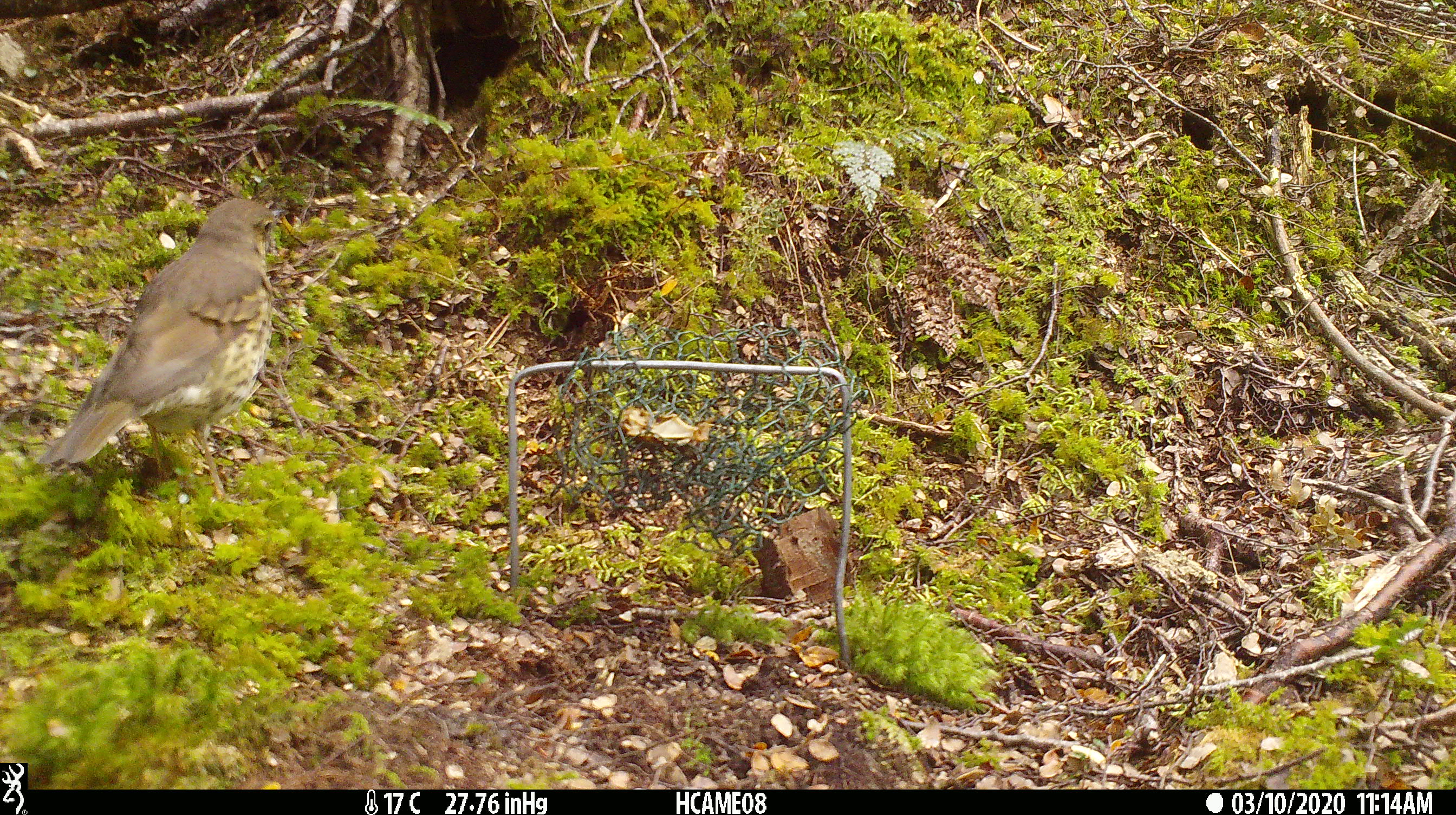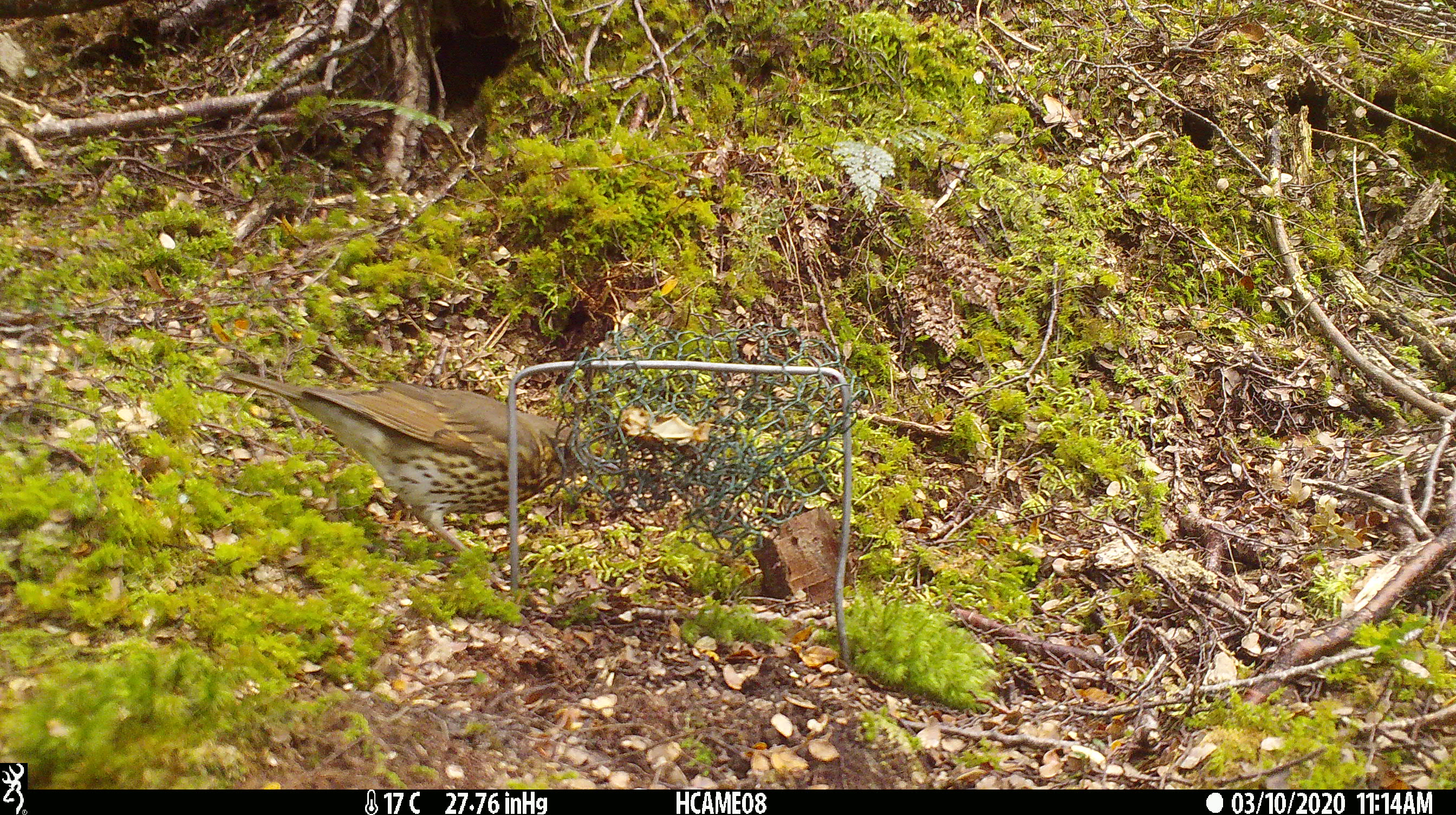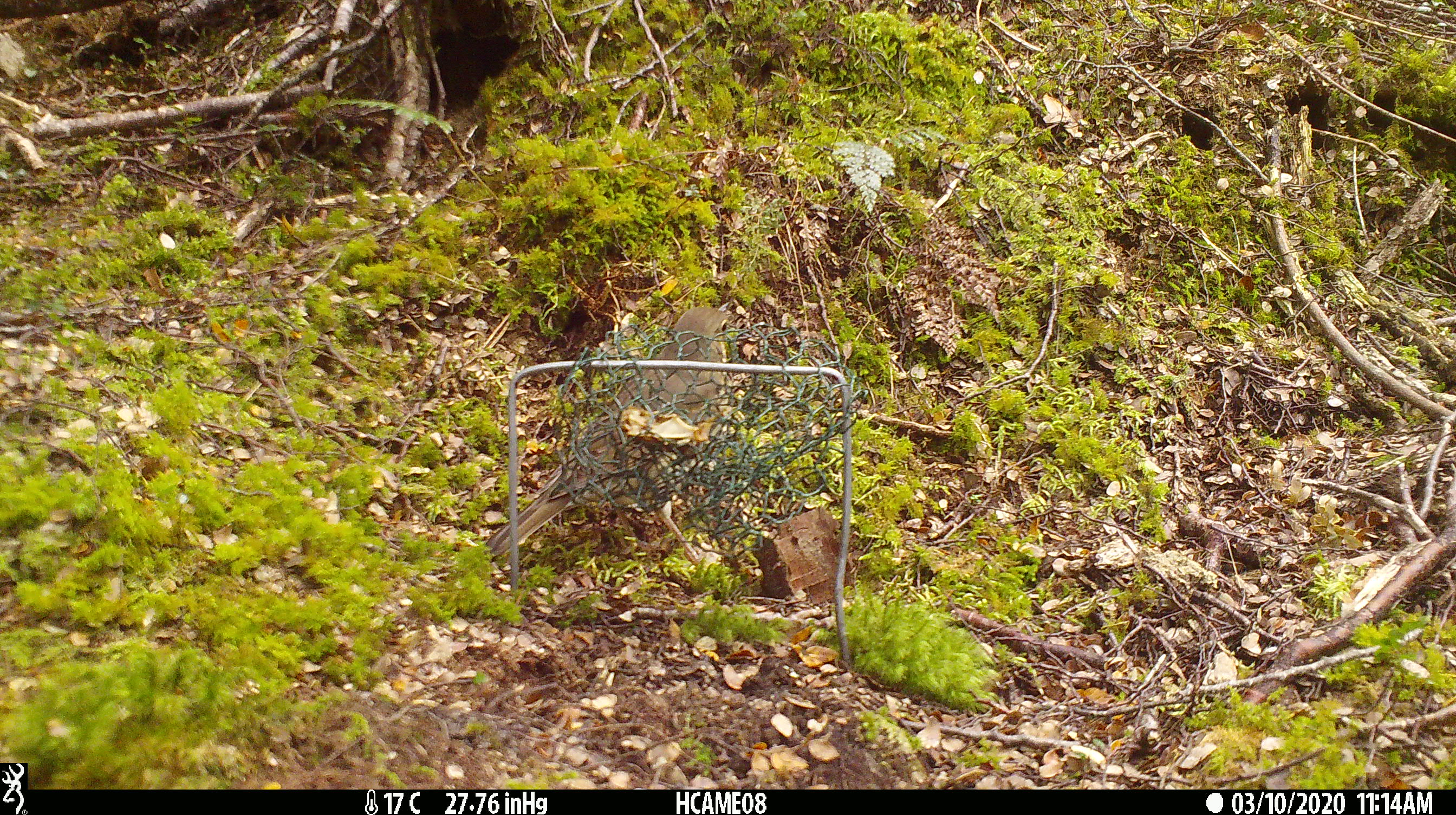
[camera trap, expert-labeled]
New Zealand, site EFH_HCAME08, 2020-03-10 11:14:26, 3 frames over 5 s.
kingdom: Animalia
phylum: Chordata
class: Aves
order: Passeriformes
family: Turdidae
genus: Turdus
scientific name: Turdus philomelos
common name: song thrush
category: thrush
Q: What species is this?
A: Thrush (song thrush) (Turdus philomelos).